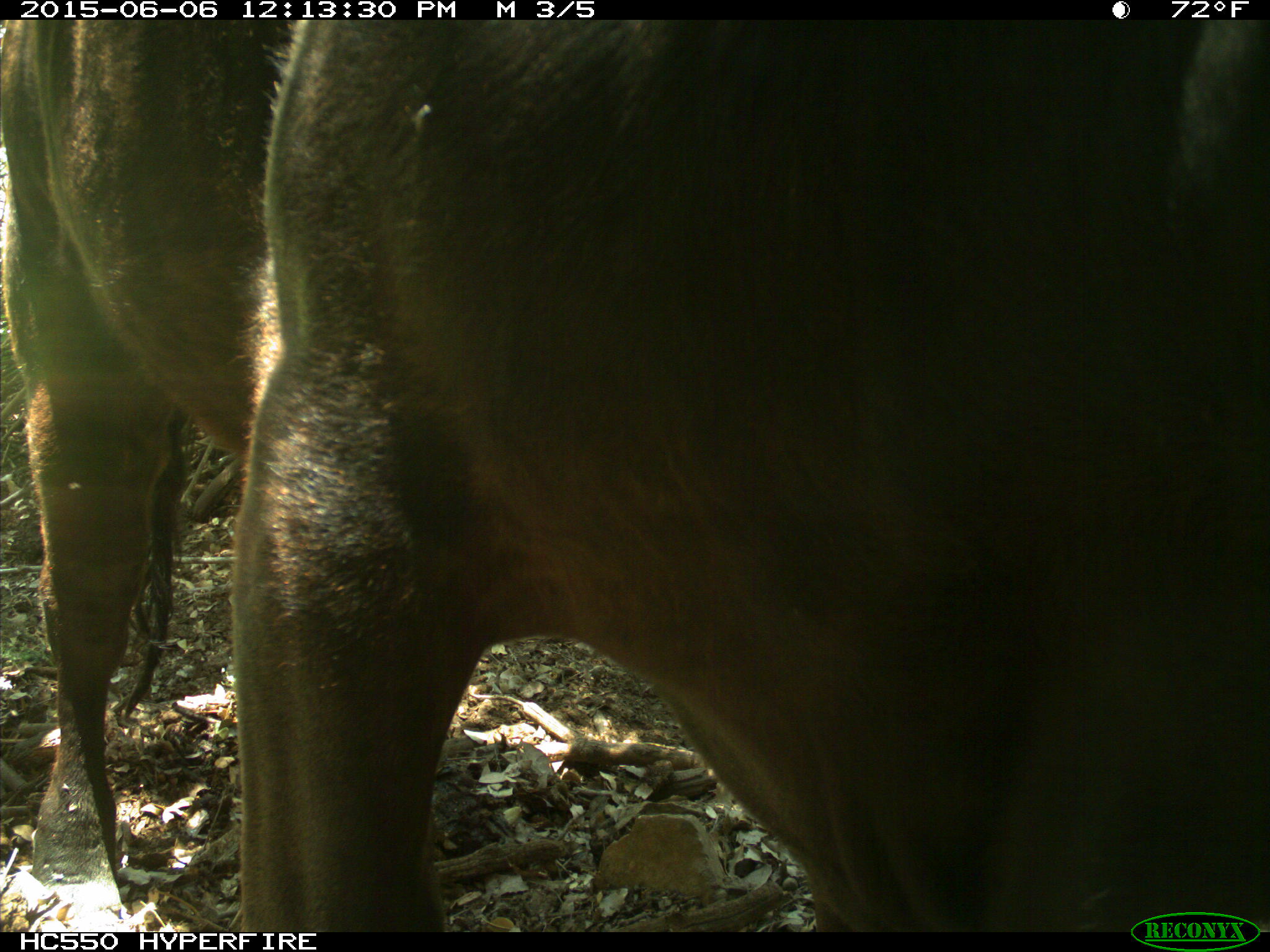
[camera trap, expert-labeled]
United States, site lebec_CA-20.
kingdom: Animalia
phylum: Chordata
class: Mammalia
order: Artiodactyla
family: Bovidae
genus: Bos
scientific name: Bos taurus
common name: domestic cow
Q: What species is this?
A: Bos taurus (domestic cow).